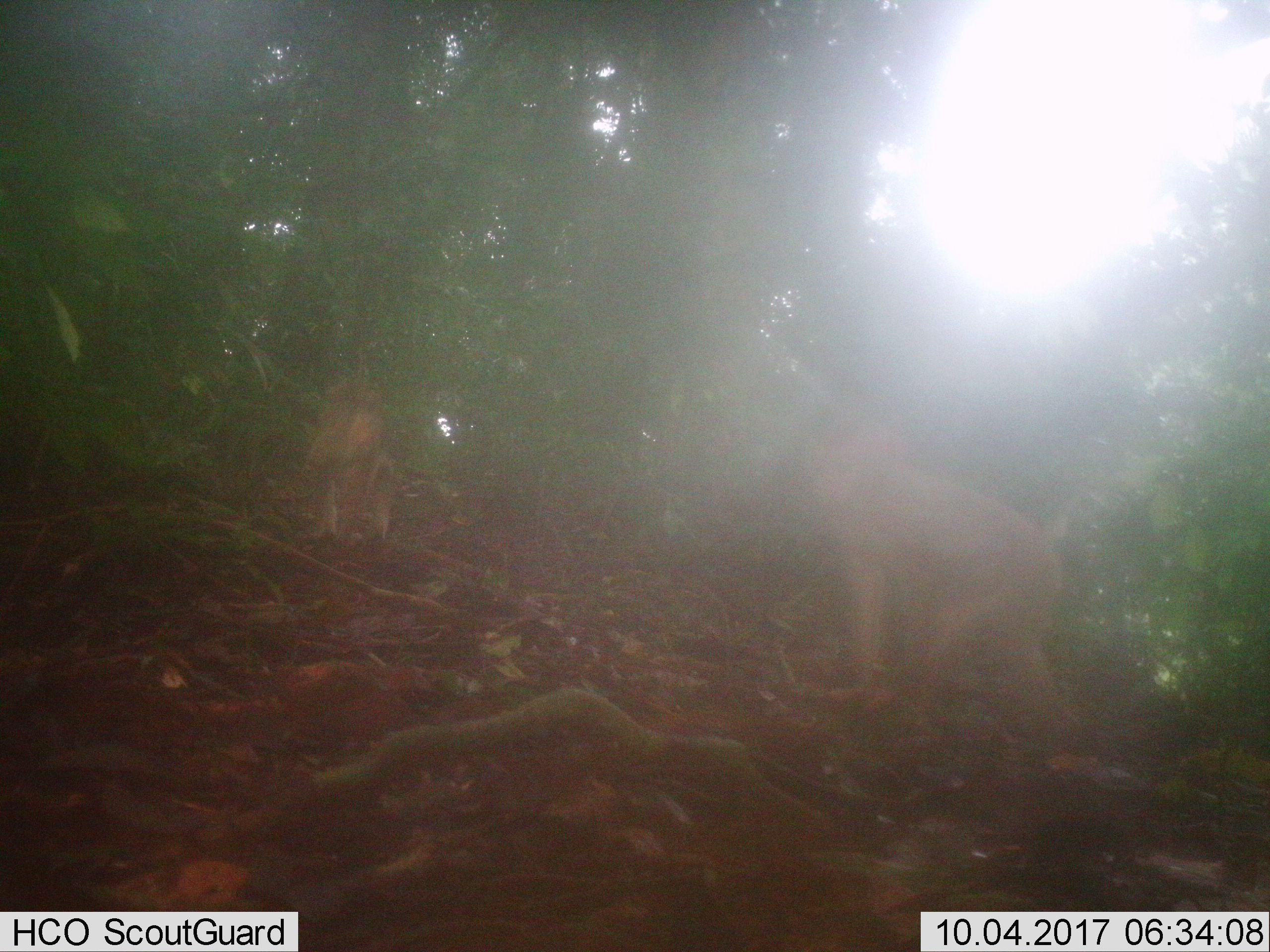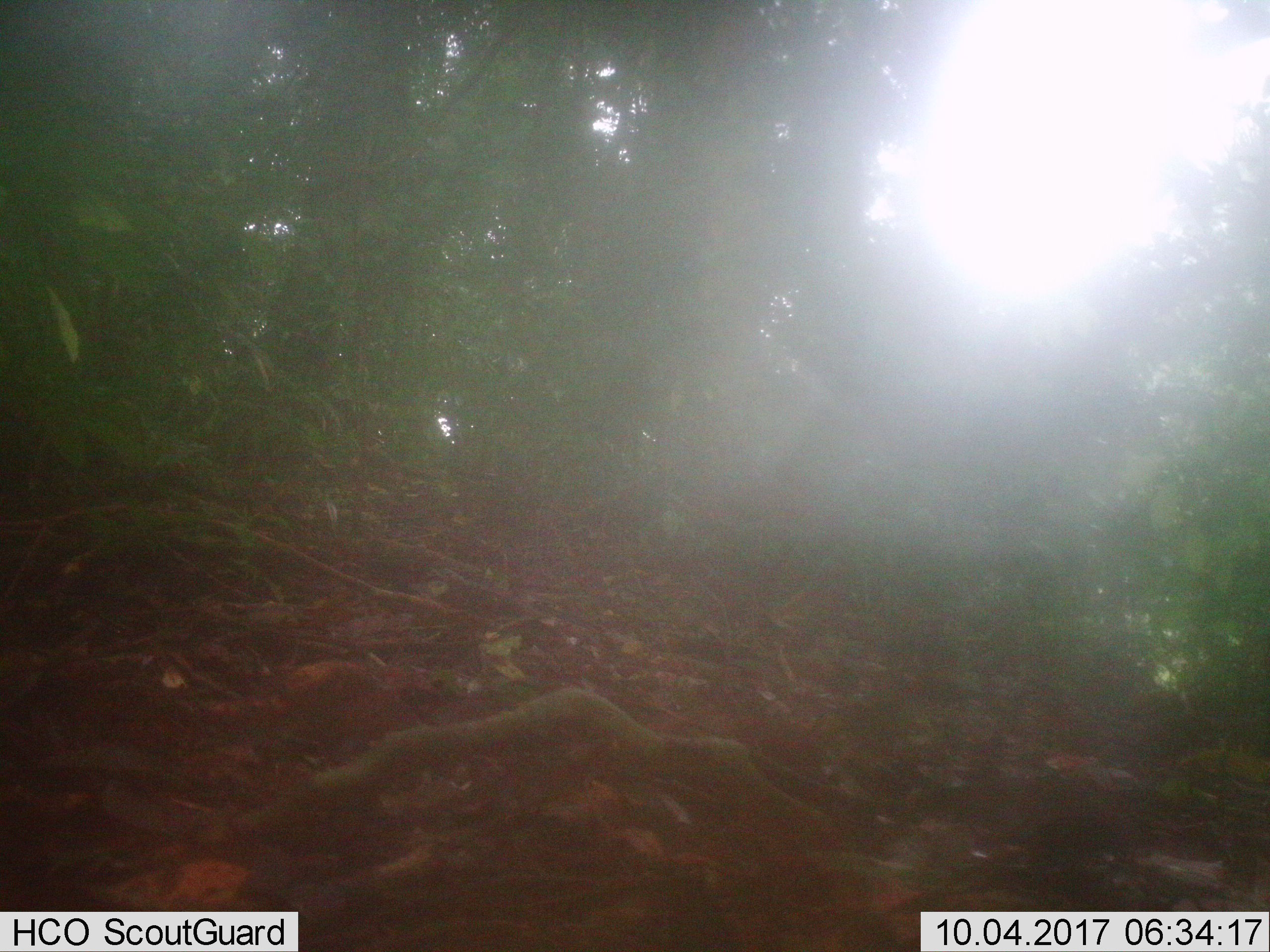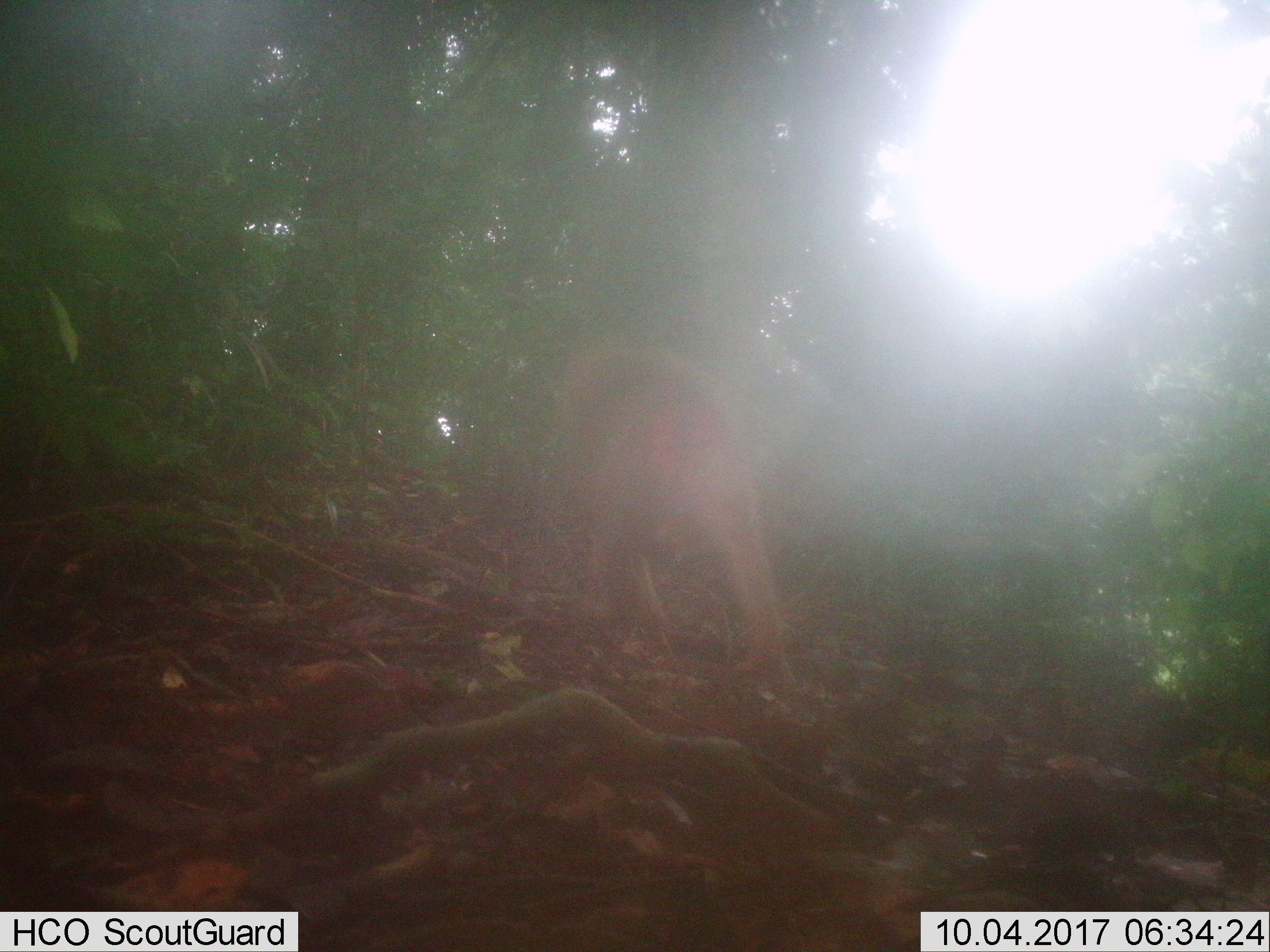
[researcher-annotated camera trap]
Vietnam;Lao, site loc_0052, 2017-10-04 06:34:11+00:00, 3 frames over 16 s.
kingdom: Animalia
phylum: Chordata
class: Mammalia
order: Primates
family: Cercopithecidae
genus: Macaca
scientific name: Macaca nemestrina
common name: pig-tailed macaque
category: pig tailed macaque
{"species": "pig tailed macaque (pig-tailed macaque) (Macaca nemestrina)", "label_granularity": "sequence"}